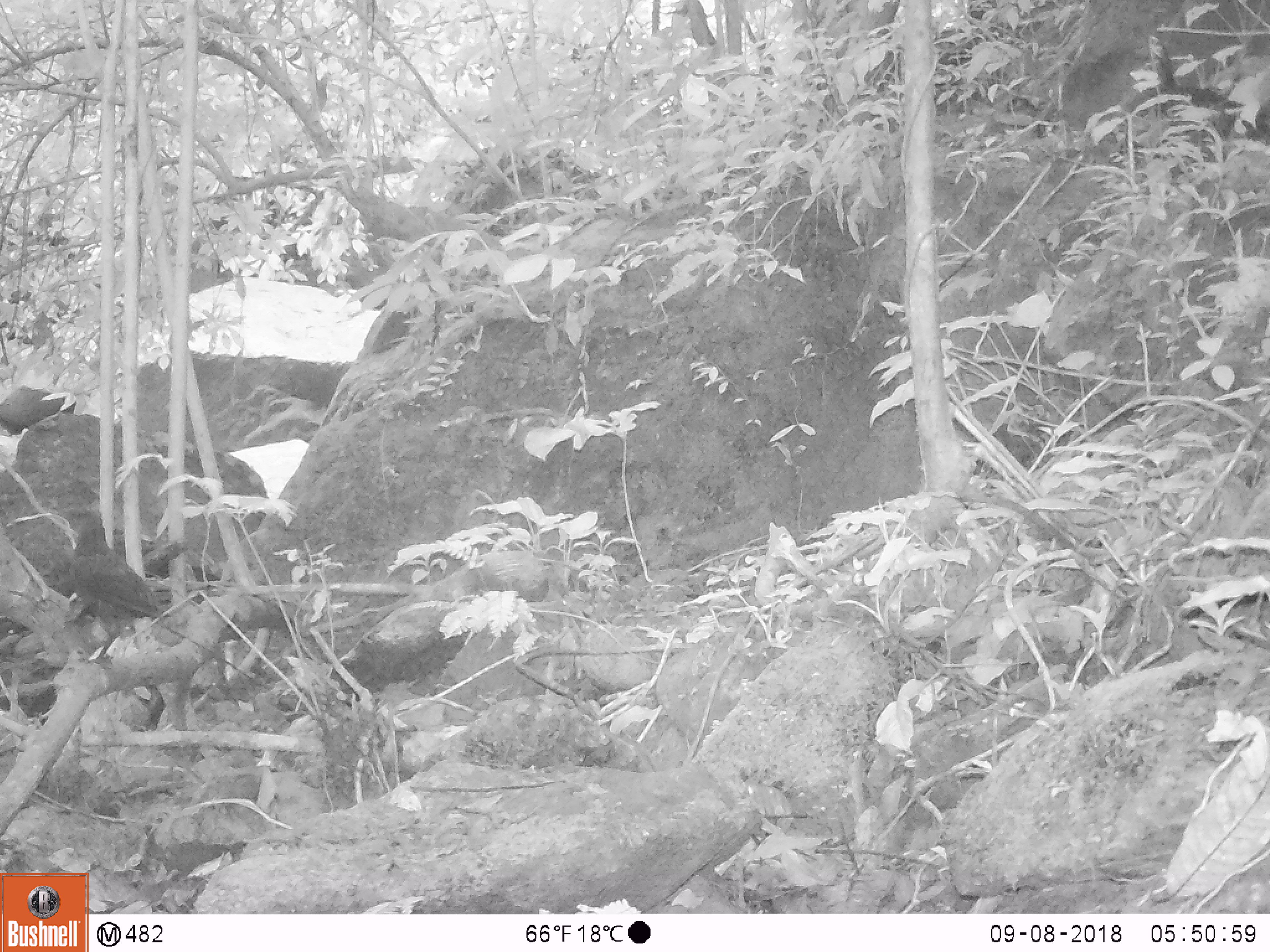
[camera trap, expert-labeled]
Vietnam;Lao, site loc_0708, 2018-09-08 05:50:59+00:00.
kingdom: Animalia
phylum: Chordata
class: Aves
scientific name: Aves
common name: bird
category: unidentified bird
Unidentified bird (bird) (Aves). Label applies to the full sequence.